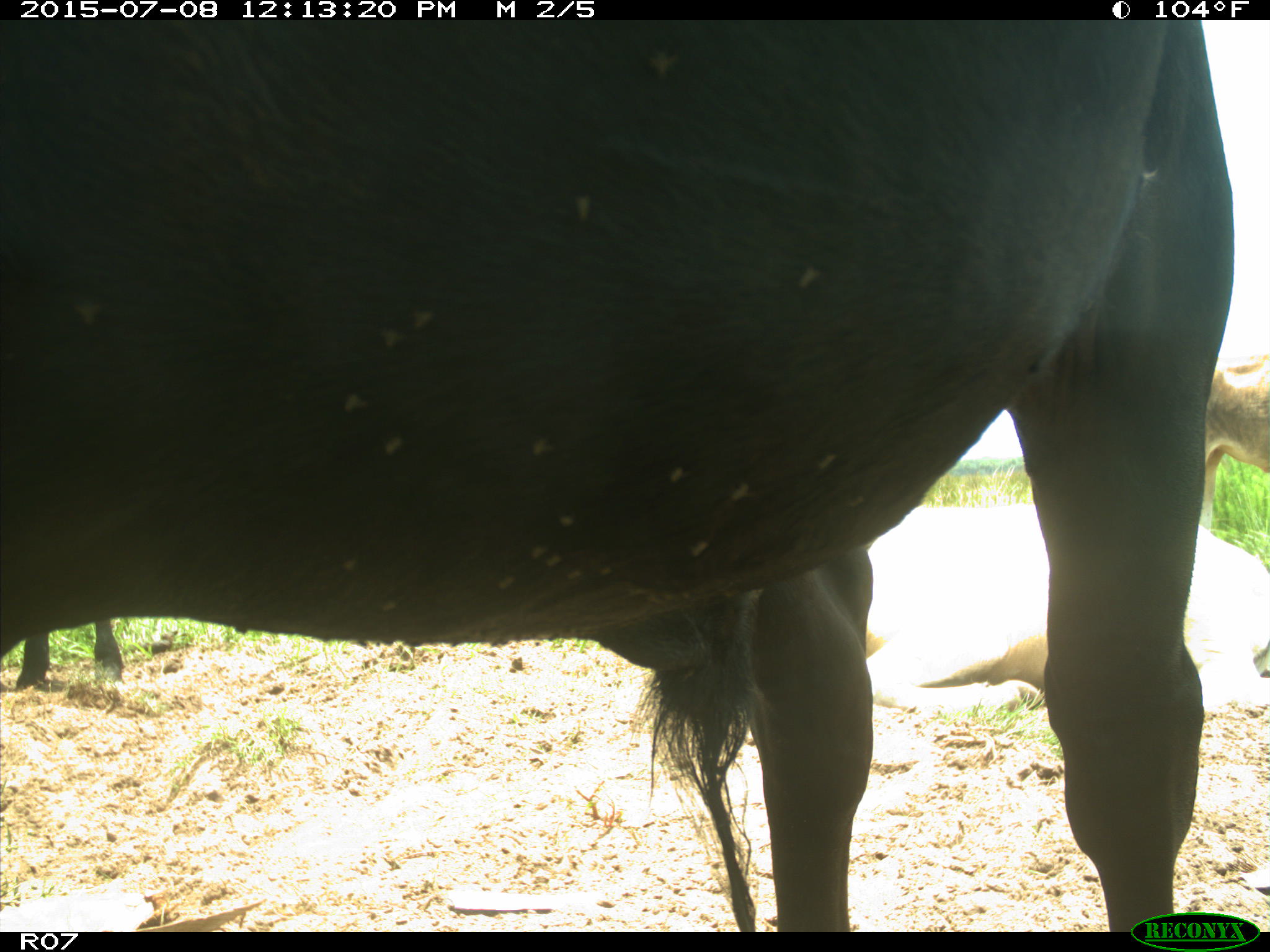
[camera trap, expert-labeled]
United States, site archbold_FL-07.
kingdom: Animalia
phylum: Chordata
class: Mammalia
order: Artiodactyla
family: Bovidae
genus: Bos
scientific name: Bos taurus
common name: domestic cow